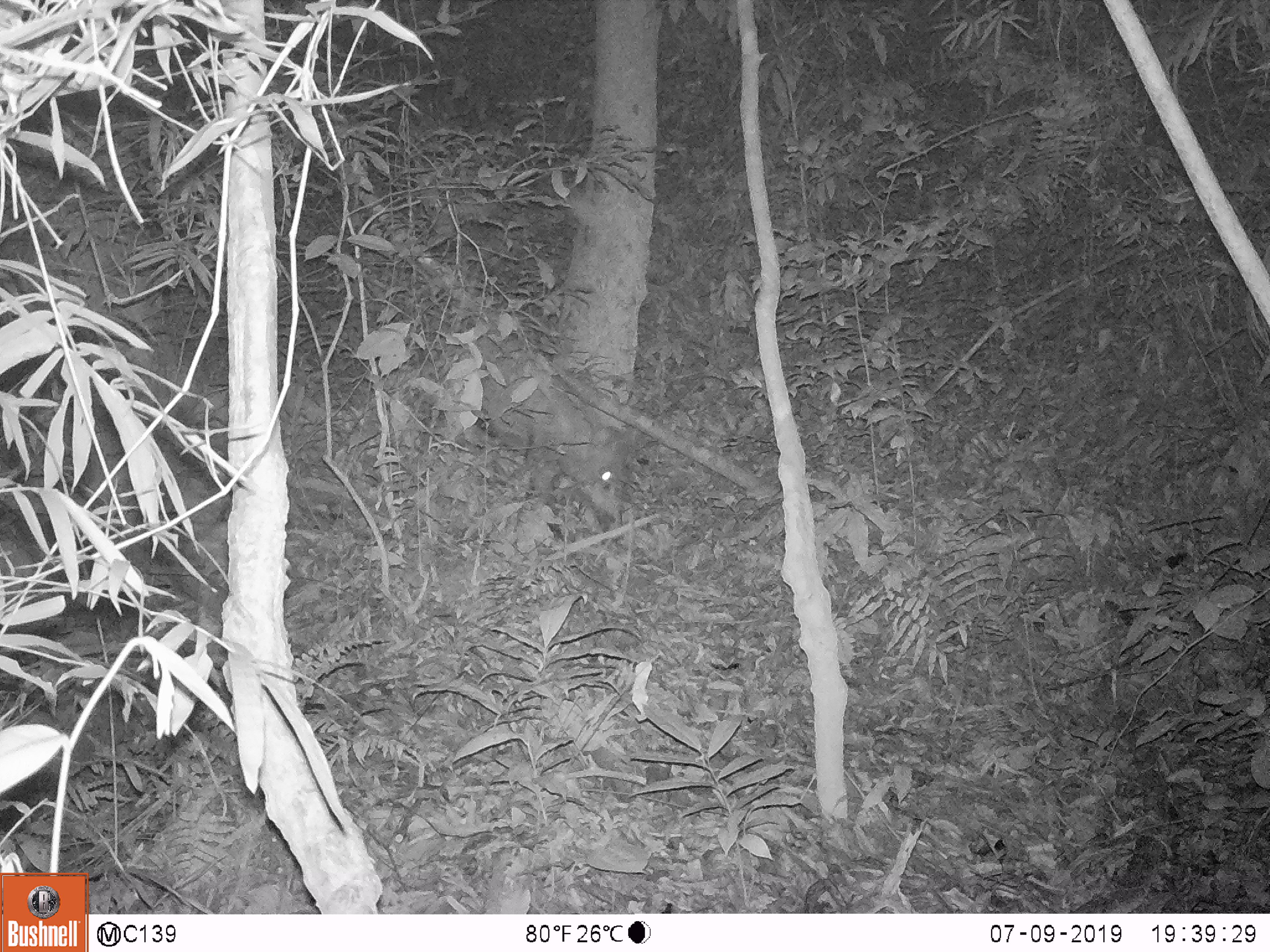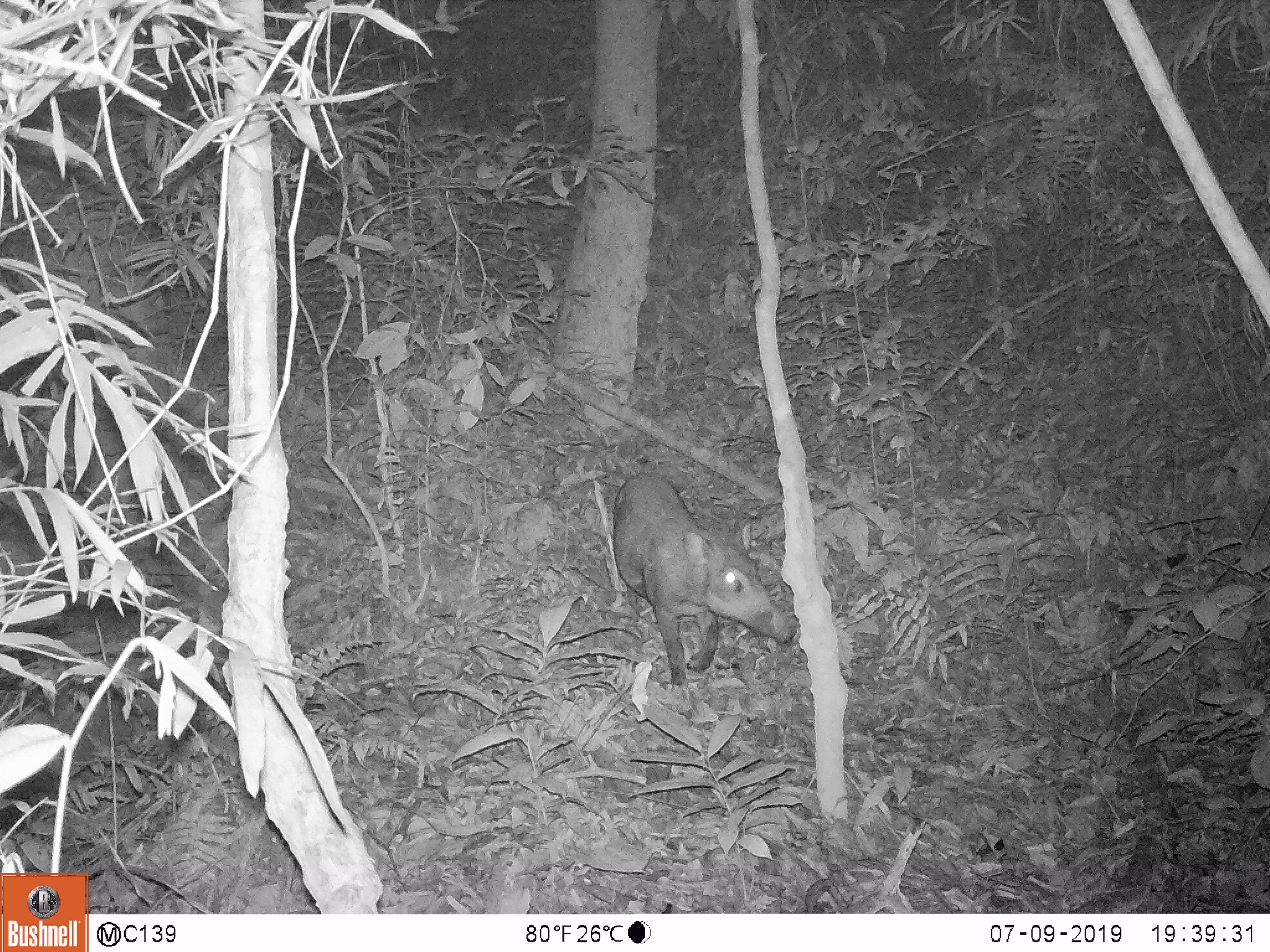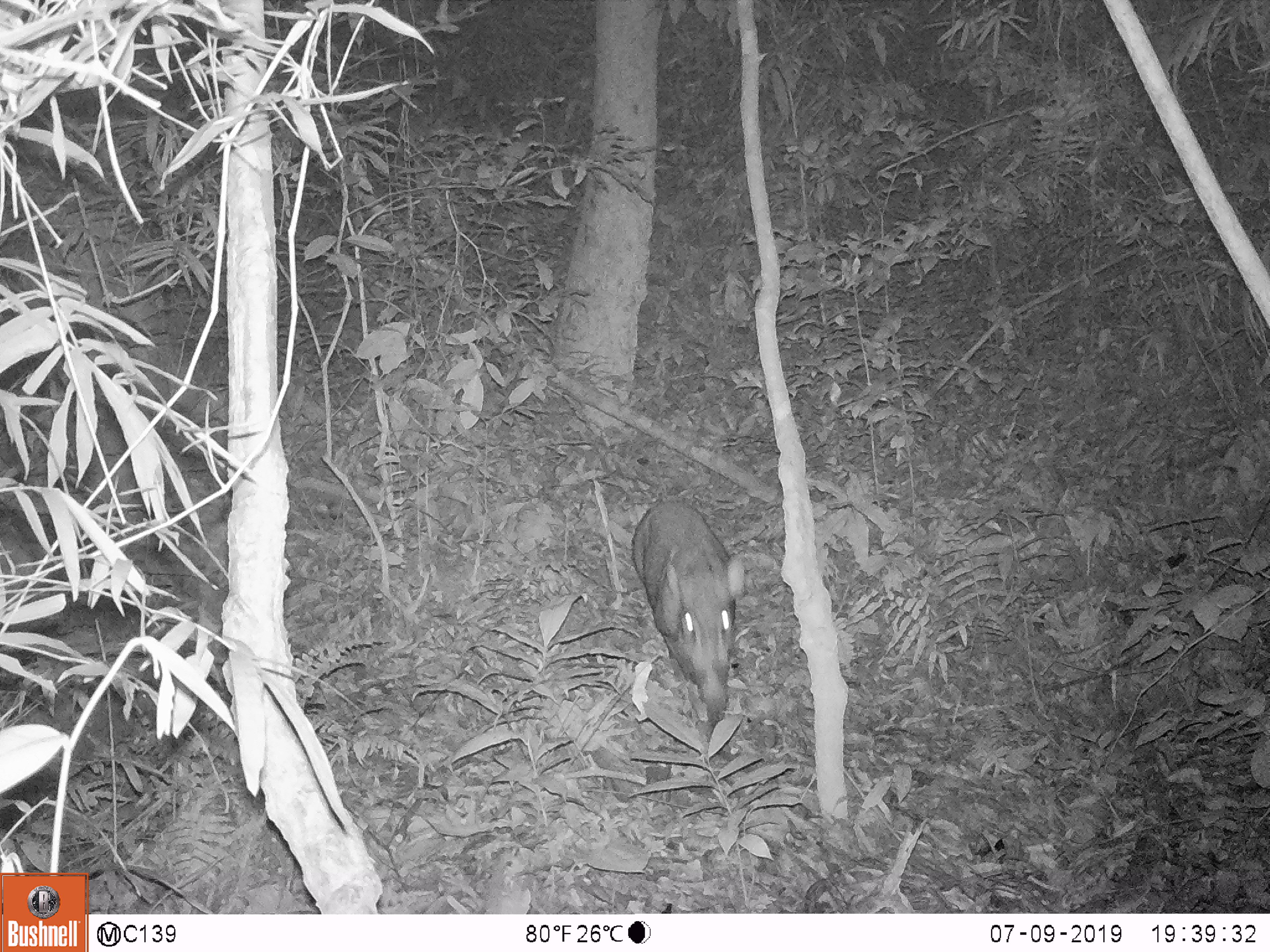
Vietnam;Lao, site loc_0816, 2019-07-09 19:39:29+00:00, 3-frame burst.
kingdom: Animalia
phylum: Chordata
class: Mammalia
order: Artiodactyla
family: Suidae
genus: Sus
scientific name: Sus scrofa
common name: eurasian wild pig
Eurasian wild pig (Sus scrofa). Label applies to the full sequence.